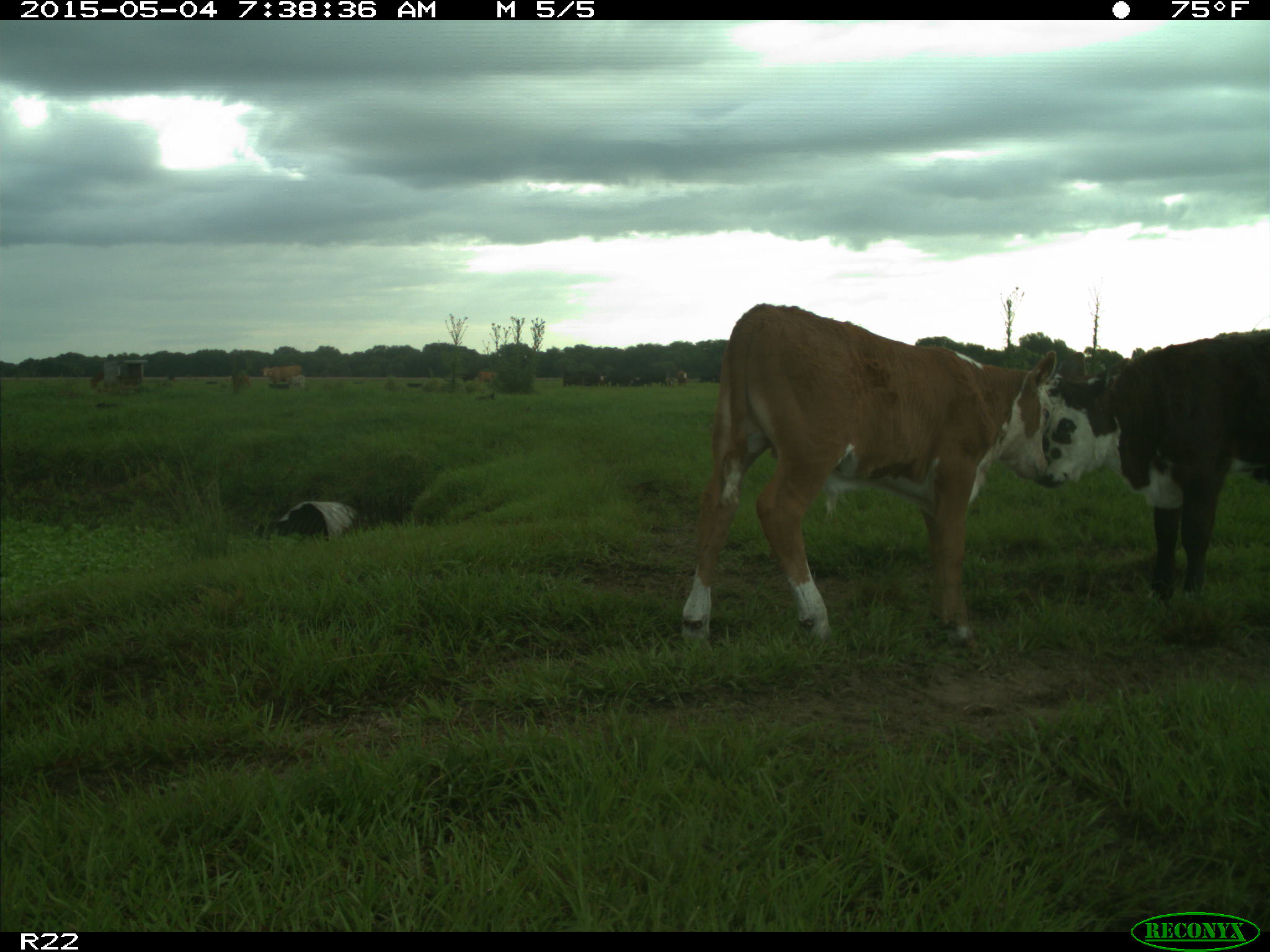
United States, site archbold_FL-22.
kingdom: Animalia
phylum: Chordata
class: Mammalia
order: Artiodactyla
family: Bovidae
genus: Bos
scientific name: Bos taurus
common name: domestic cow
Bos taurus (domestic cow).